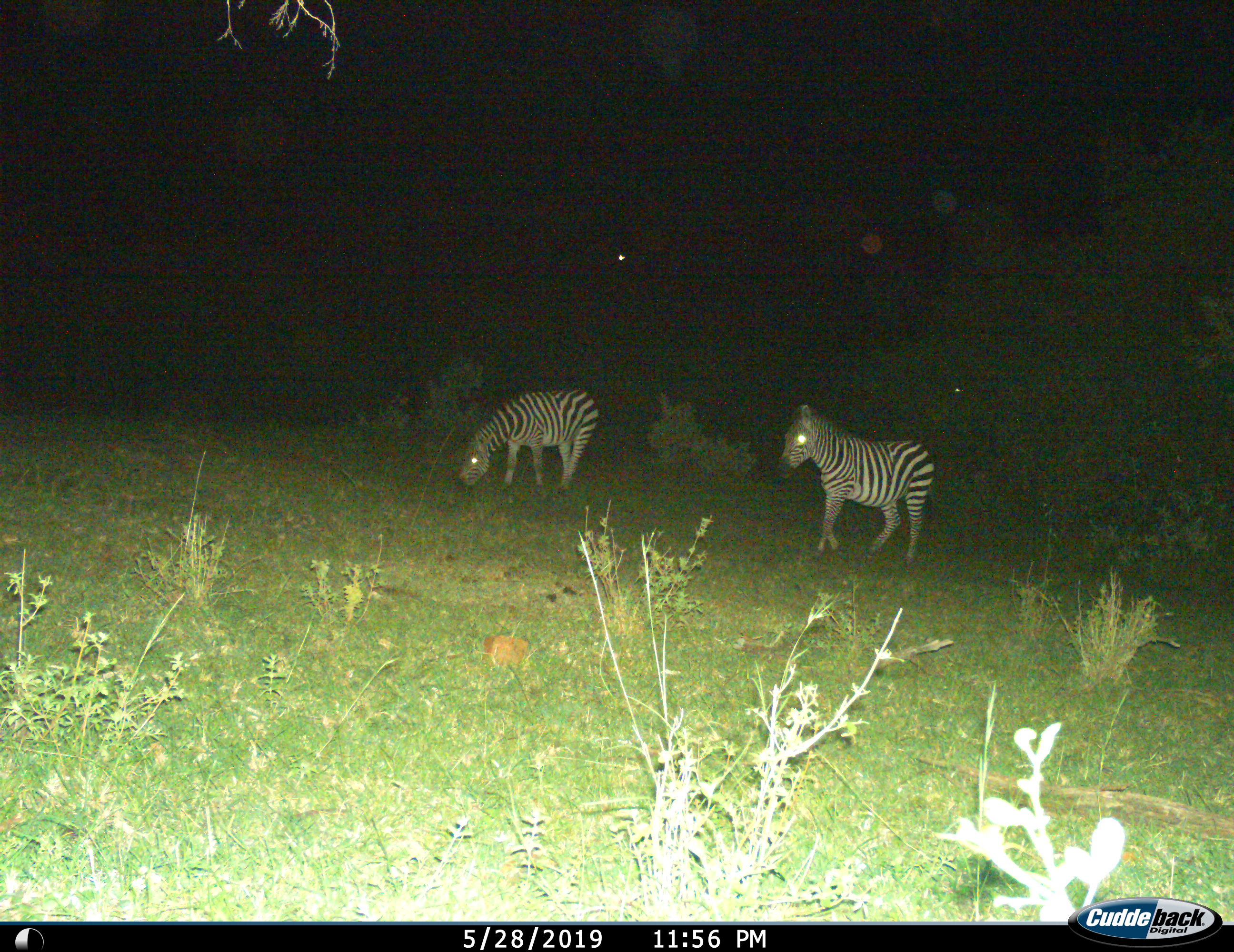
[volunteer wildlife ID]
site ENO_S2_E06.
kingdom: Animalia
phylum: Chordata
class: Mammalia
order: Perissodactyla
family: Equidae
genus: Equus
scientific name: Equus quagga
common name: plains zebra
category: zebraplains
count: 2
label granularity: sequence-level